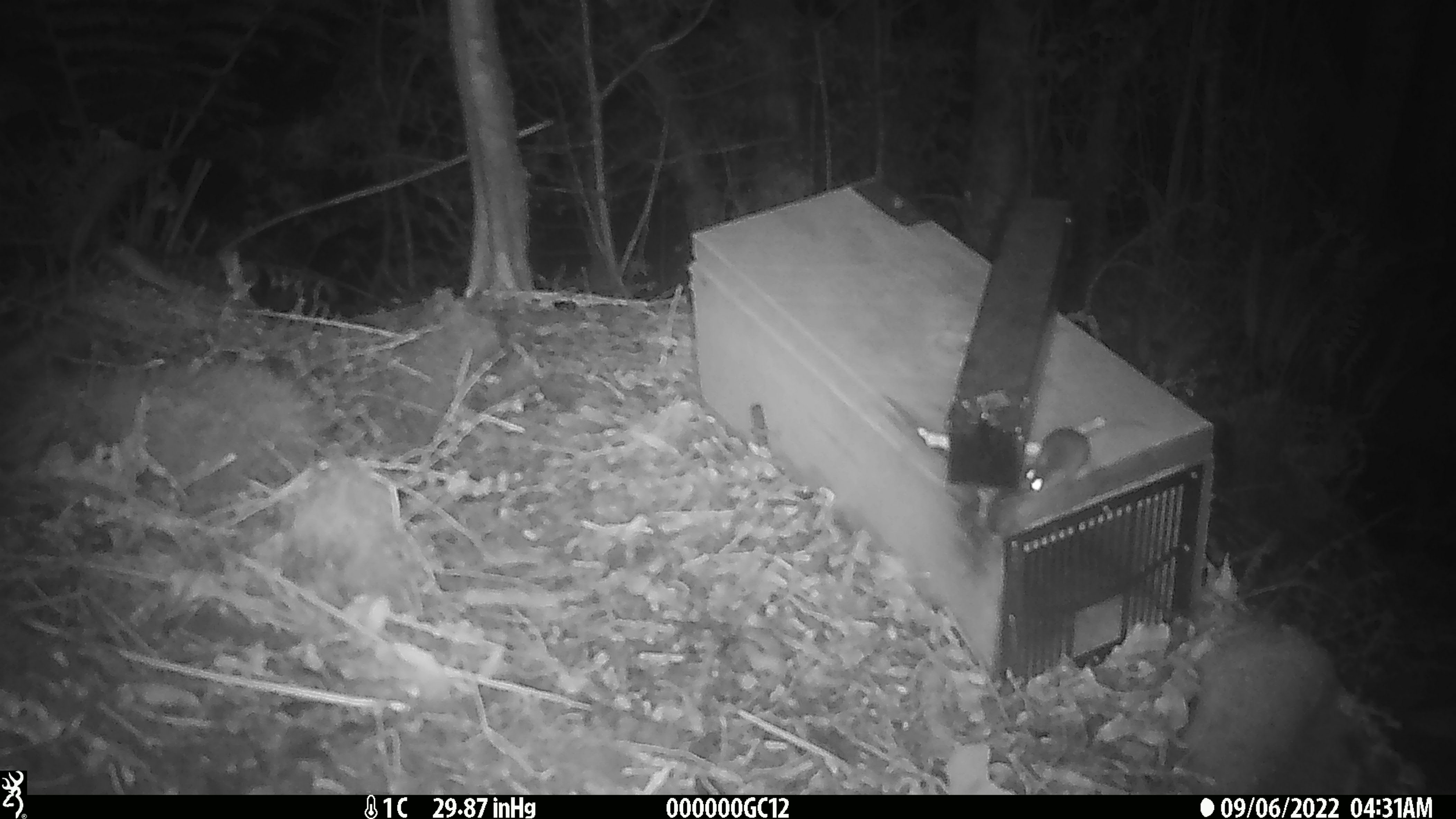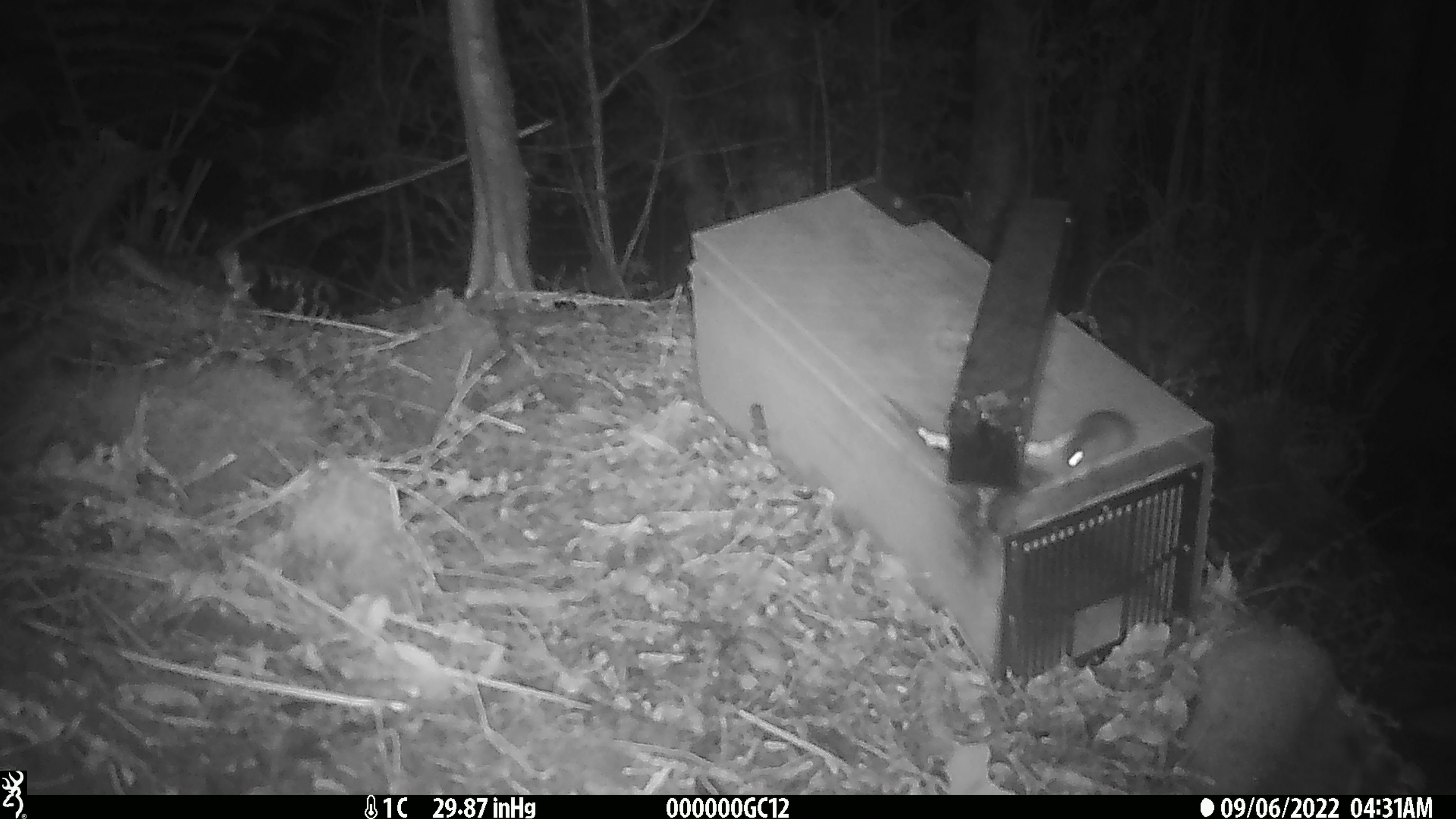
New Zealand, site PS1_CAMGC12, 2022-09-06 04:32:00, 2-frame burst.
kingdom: Animalia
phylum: Chordata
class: Mammalia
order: Rodentia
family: Muridae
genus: Mus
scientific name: Mus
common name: mouse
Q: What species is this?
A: Mouse (Mus).